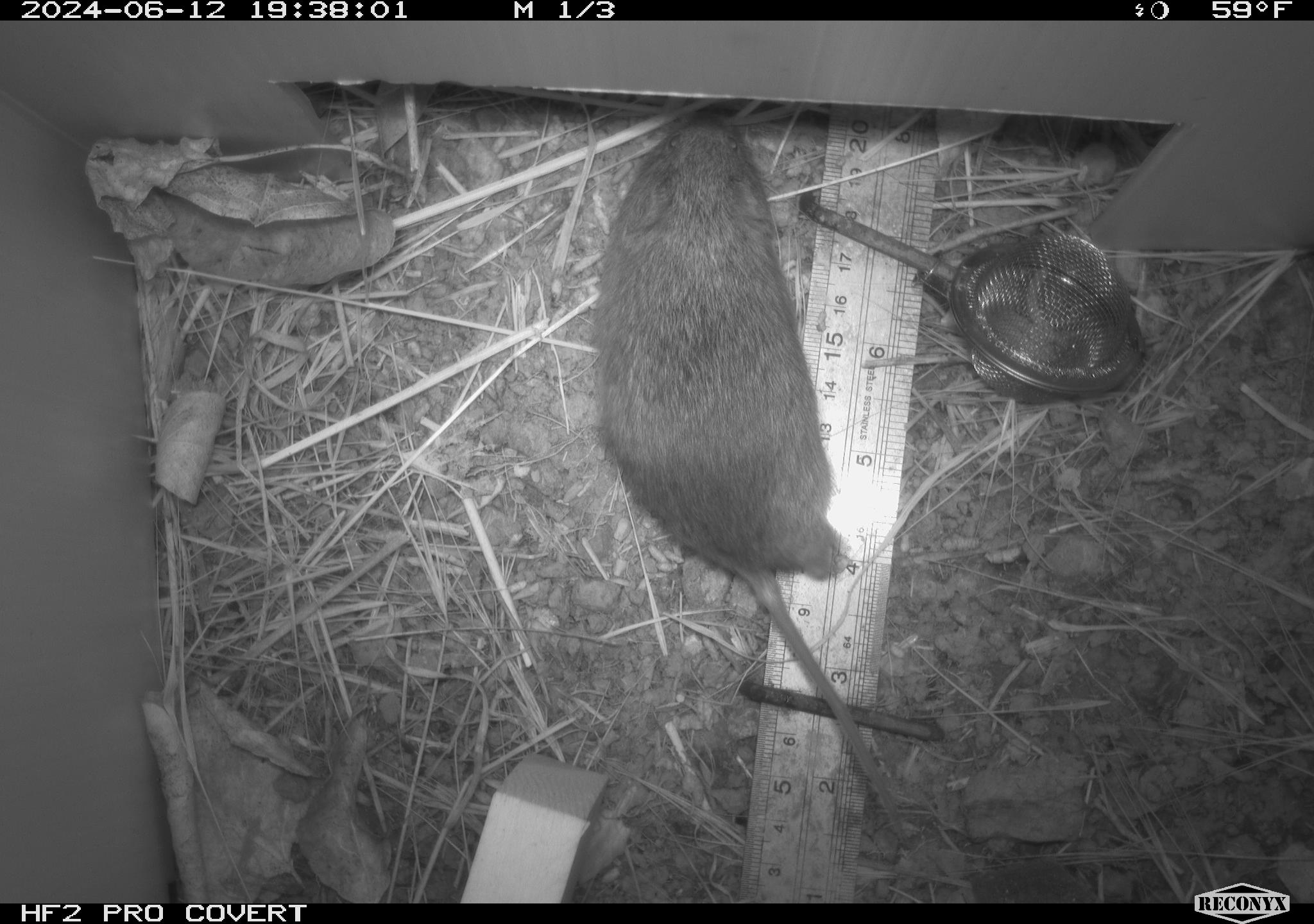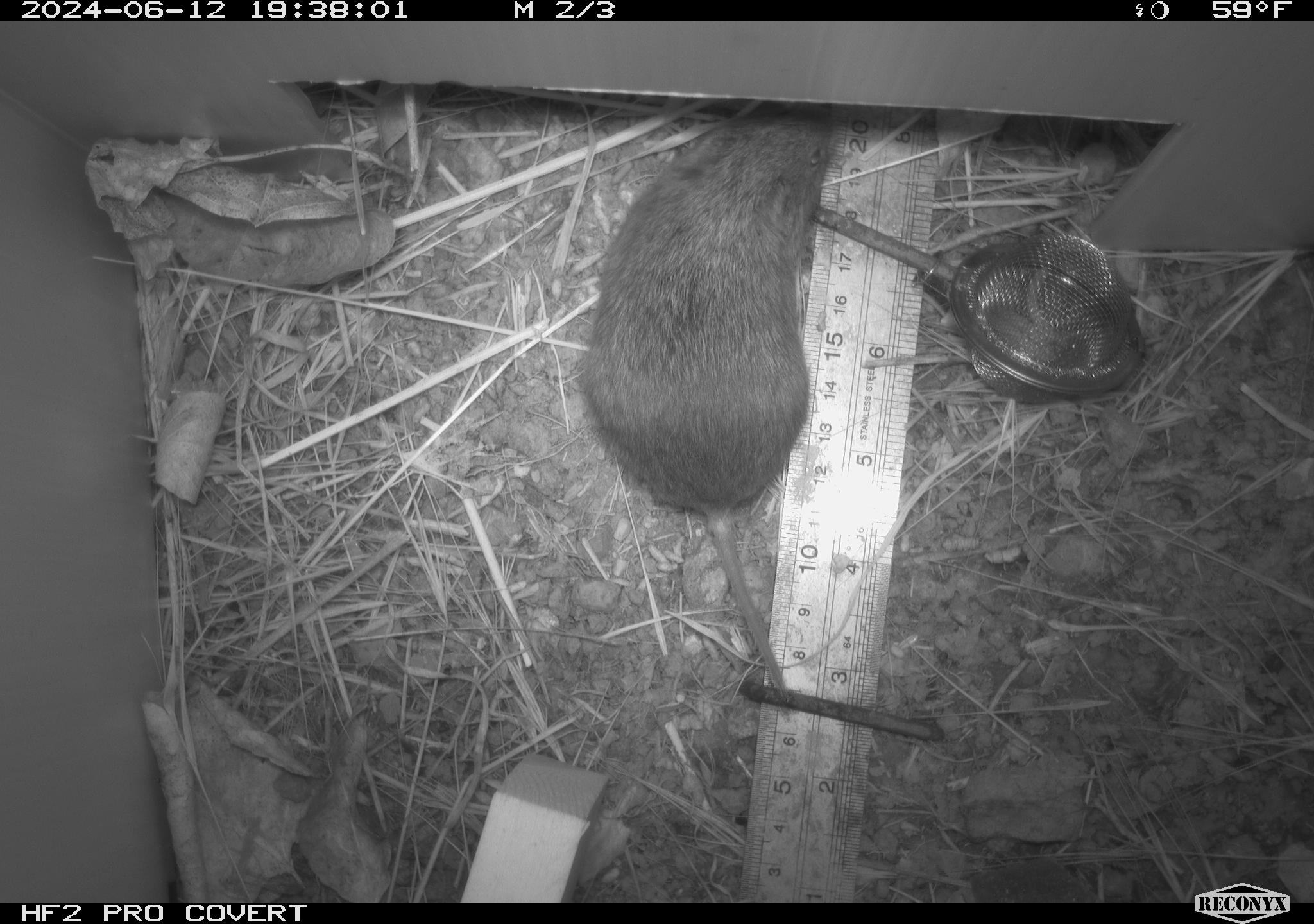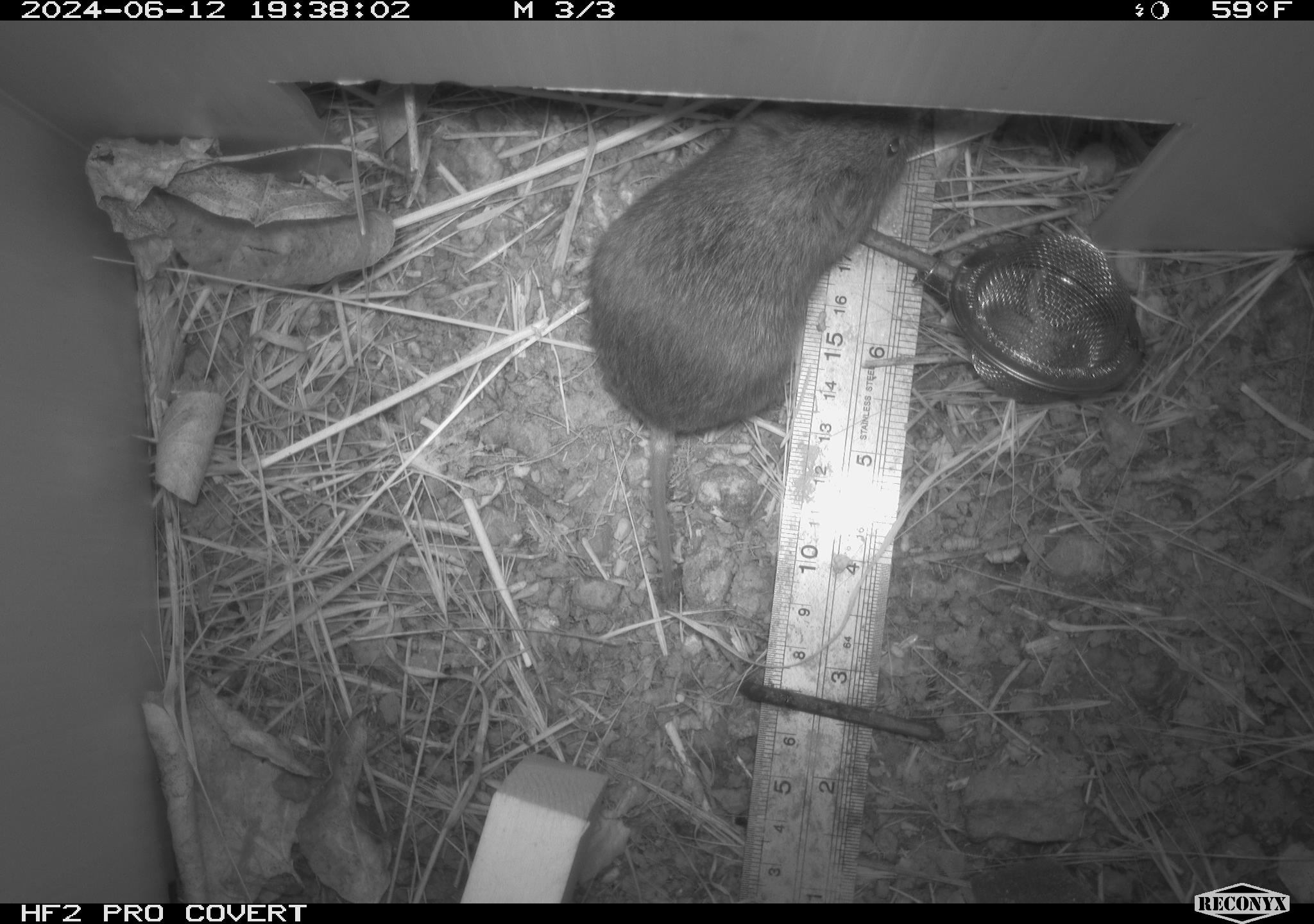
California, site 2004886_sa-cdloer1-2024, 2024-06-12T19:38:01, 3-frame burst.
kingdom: Animalia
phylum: Chordata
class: Mammalia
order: Rodentia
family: Cricetidae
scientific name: Arvicolinae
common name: voles, lemmings, and muskrats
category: arvicolinae subfamily